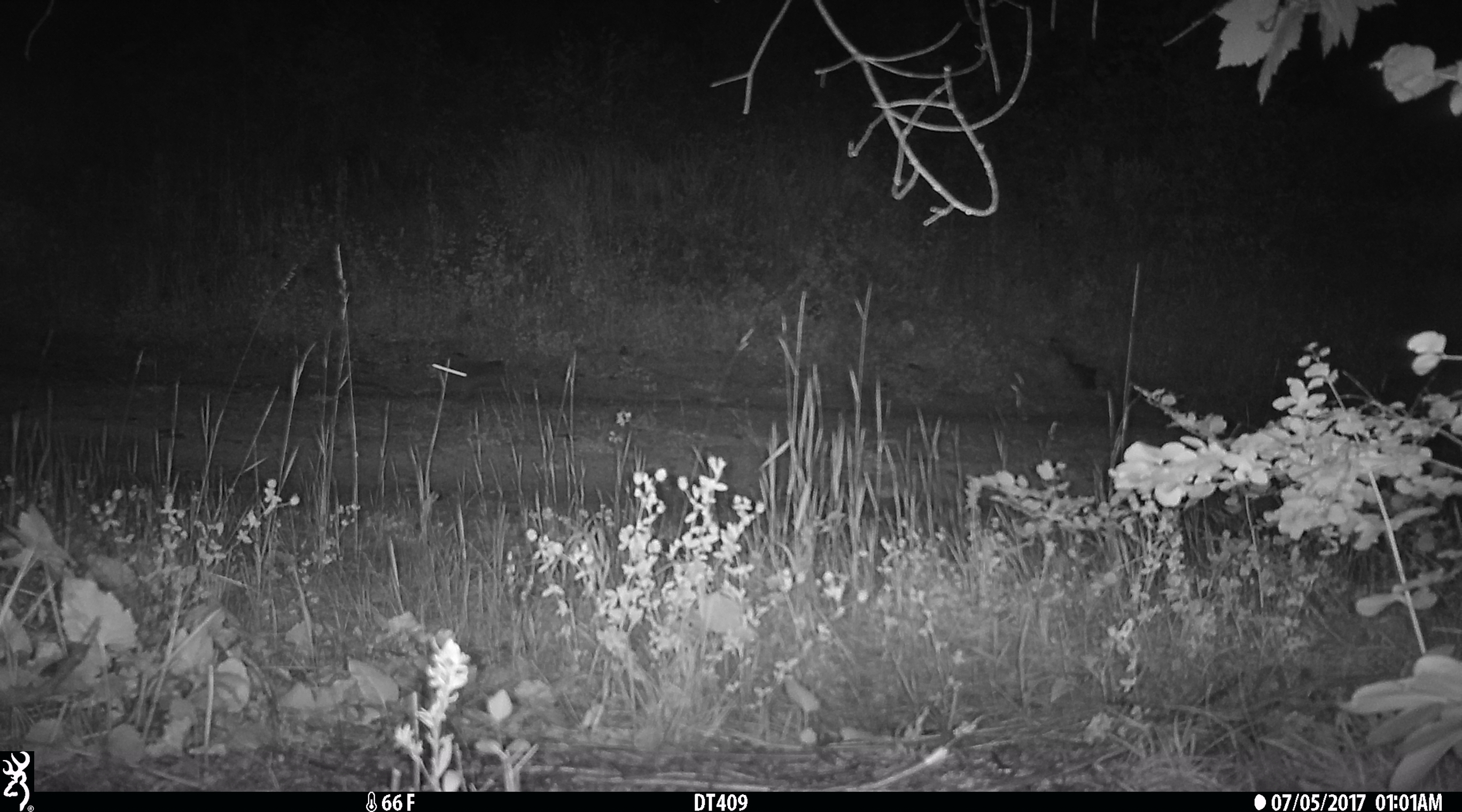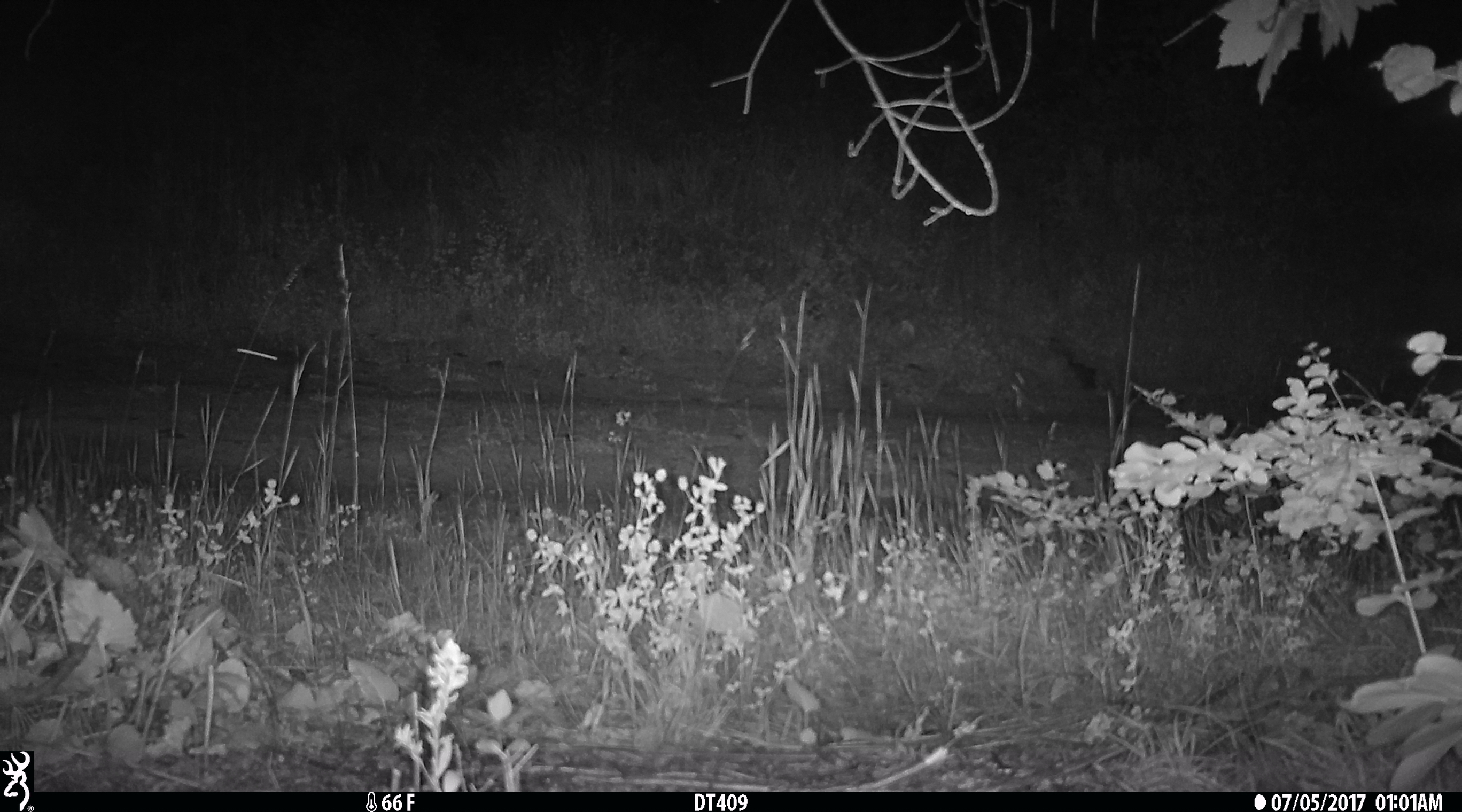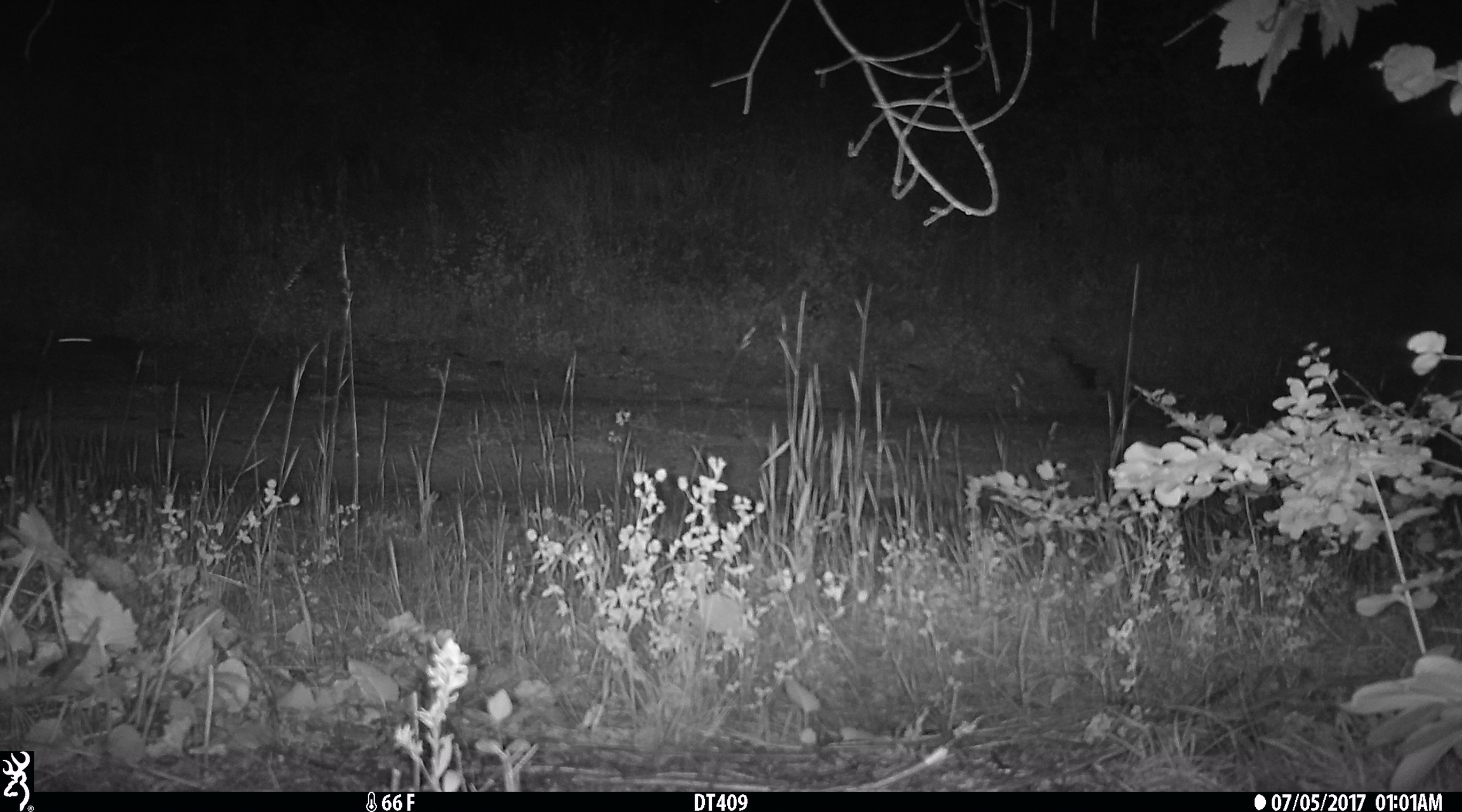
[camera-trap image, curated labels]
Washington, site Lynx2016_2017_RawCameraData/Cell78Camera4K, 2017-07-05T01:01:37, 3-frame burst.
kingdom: Animalia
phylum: Chordata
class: Mammalia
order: Lagomorpha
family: Leporidae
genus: Lepus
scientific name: Lepus americanus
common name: snowshoe hare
Lepus americanus (snowshoe hare). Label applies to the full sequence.